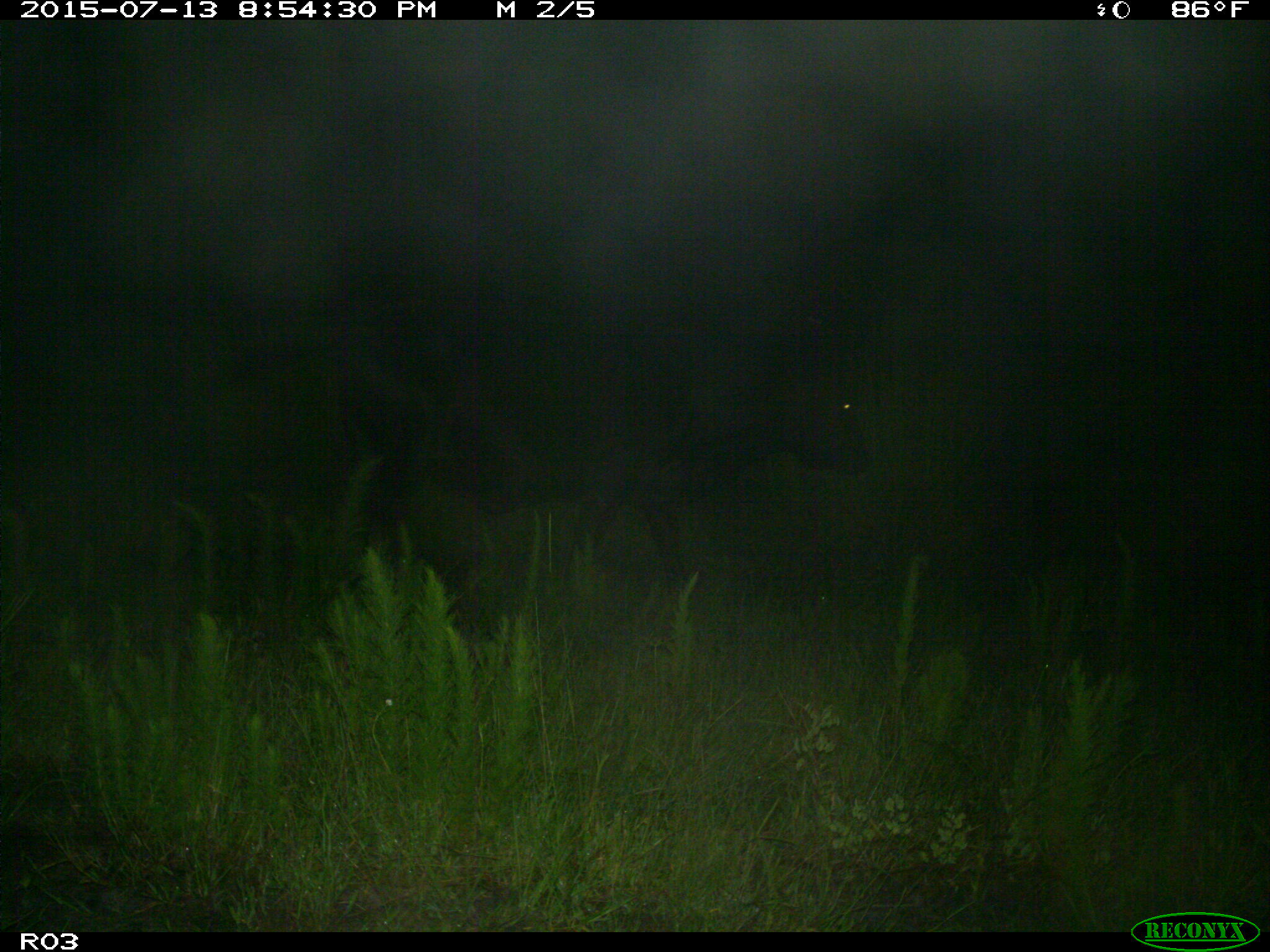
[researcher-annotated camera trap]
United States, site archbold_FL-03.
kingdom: Animalia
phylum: Chordata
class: Mammalia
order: Artiodactyla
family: Bovidae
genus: Bos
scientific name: Bos taurus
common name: domestic cow